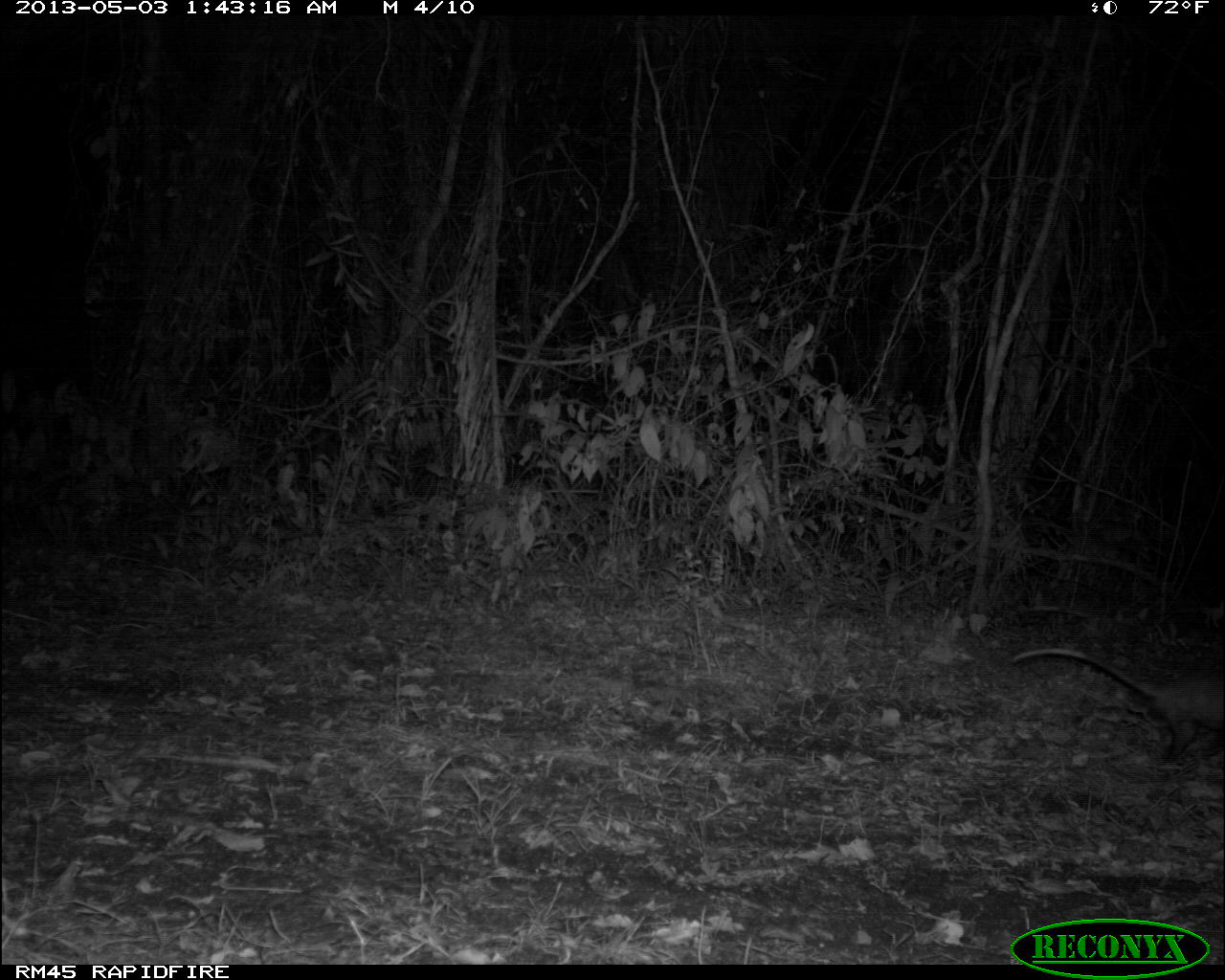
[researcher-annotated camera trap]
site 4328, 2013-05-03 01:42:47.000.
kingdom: Animalia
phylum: Chordata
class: Mammalia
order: Didelphimorphia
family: Didelphidae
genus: Didelphis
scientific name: Didelphis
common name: american opossums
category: didelphis sp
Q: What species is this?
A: Didelphis sp (american opossums) (Didelphis).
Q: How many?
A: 1.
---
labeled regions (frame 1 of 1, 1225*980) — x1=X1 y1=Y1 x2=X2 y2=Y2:
didelphis sp: x1=1009 y1=646 x2=1223 y2=760